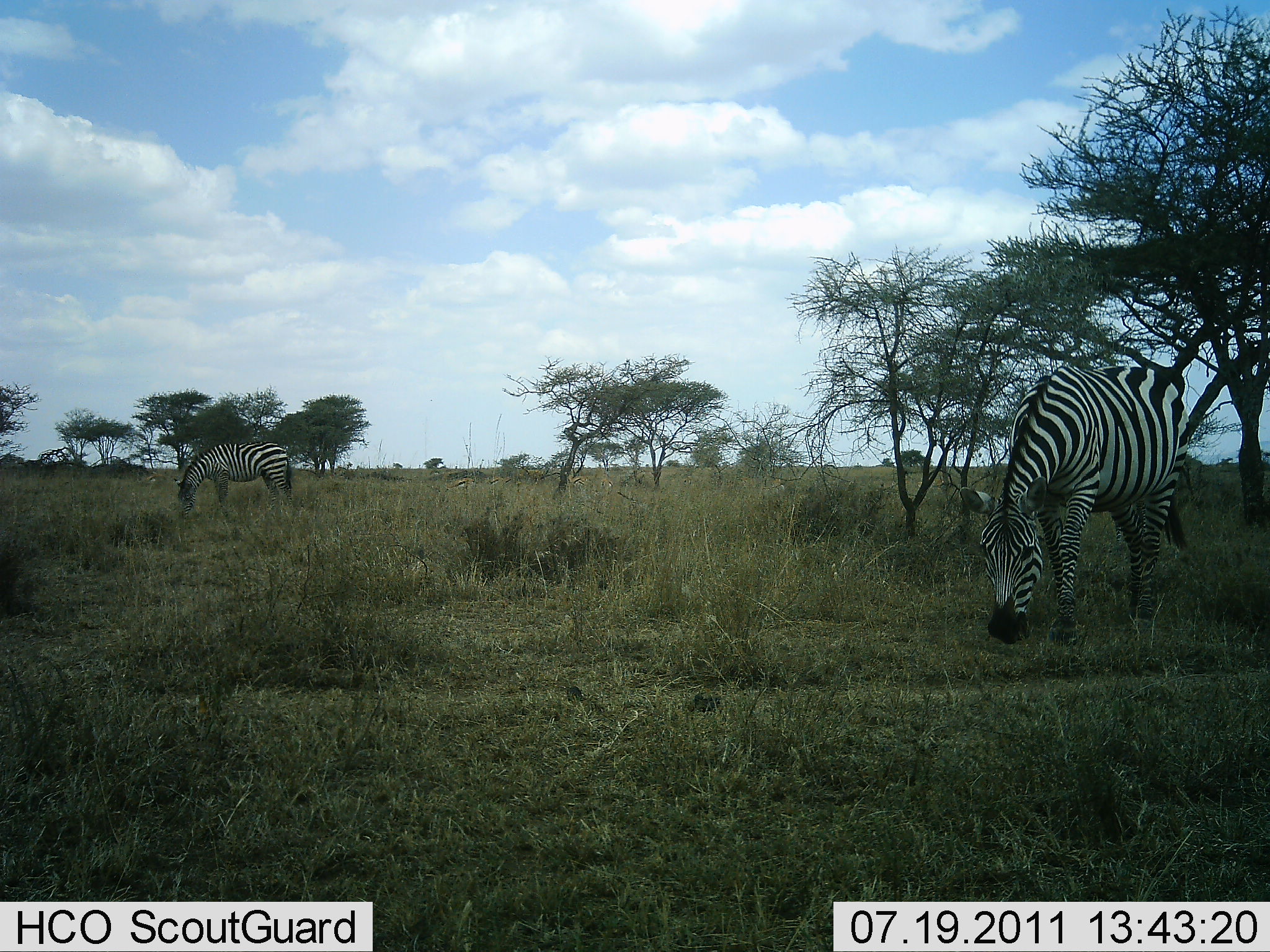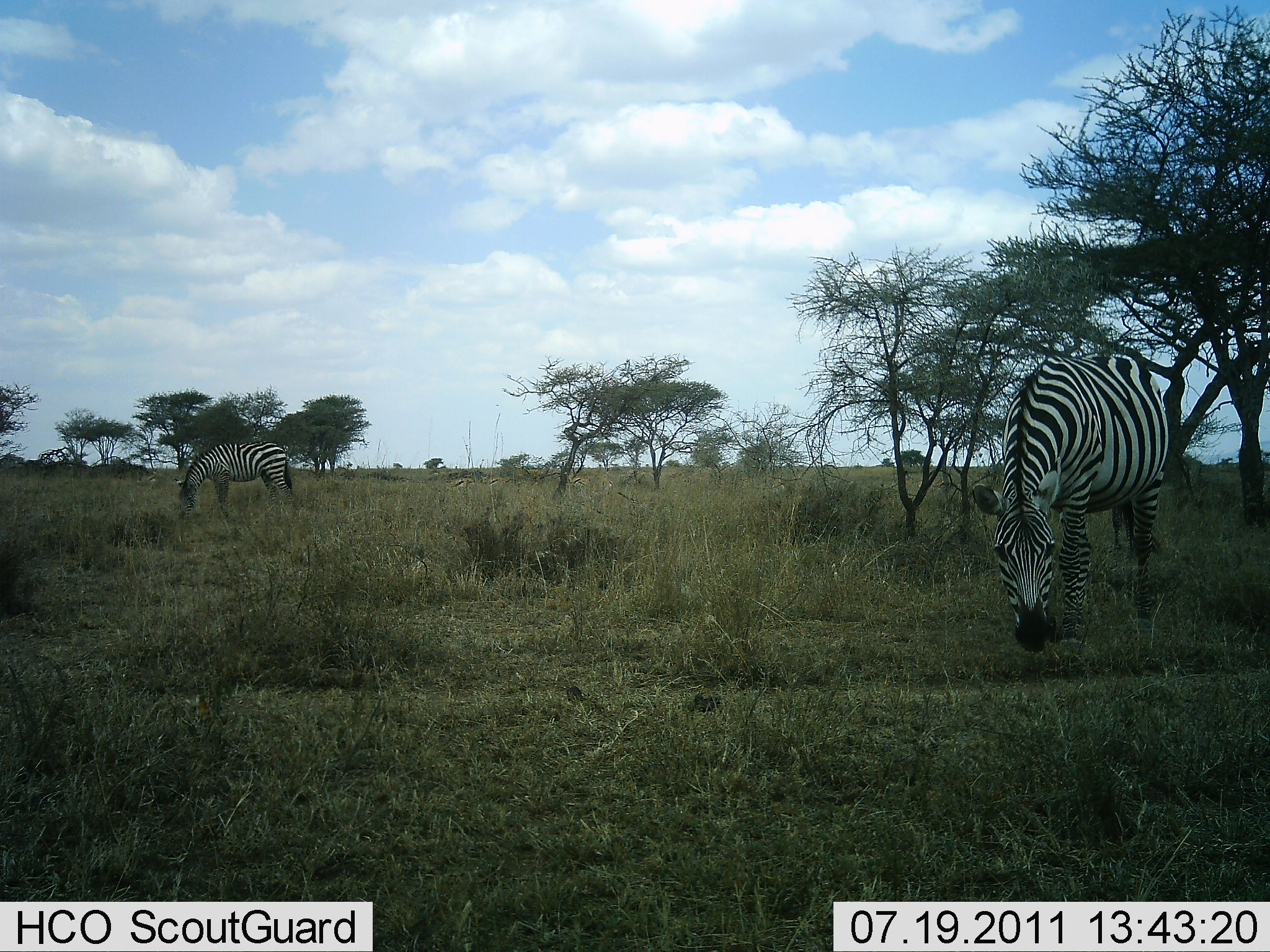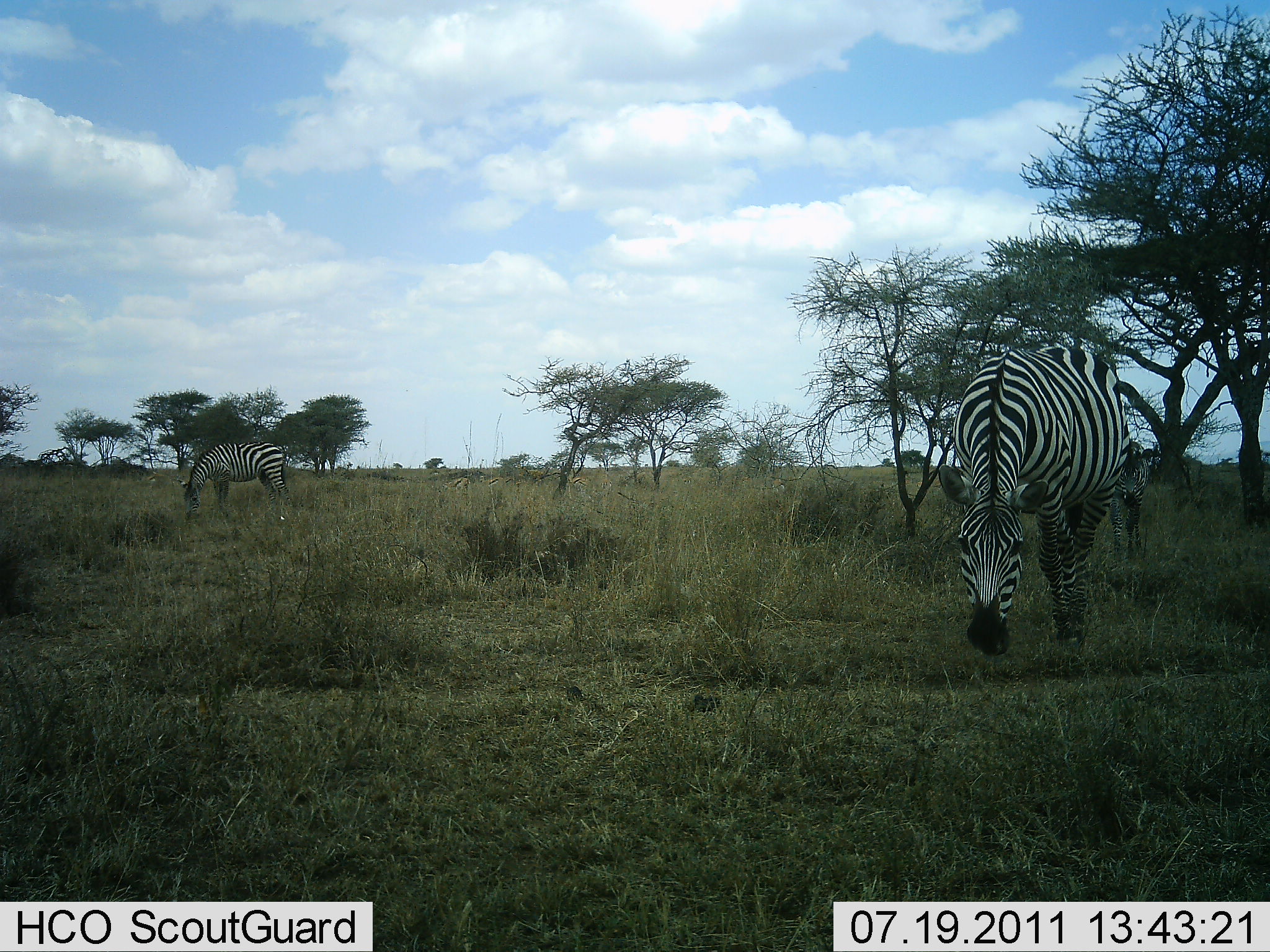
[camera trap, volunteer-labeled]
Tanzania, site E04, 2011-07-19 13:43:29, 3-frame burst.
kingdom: Animalia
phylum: Chordata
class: Mammalia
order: Perissodactyla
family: Equidae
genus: Equus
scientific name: Equus quagga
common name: plains zebra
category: zebra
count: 2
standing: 10%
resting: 0%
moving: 30%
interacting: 0%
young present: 10%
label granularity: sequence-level